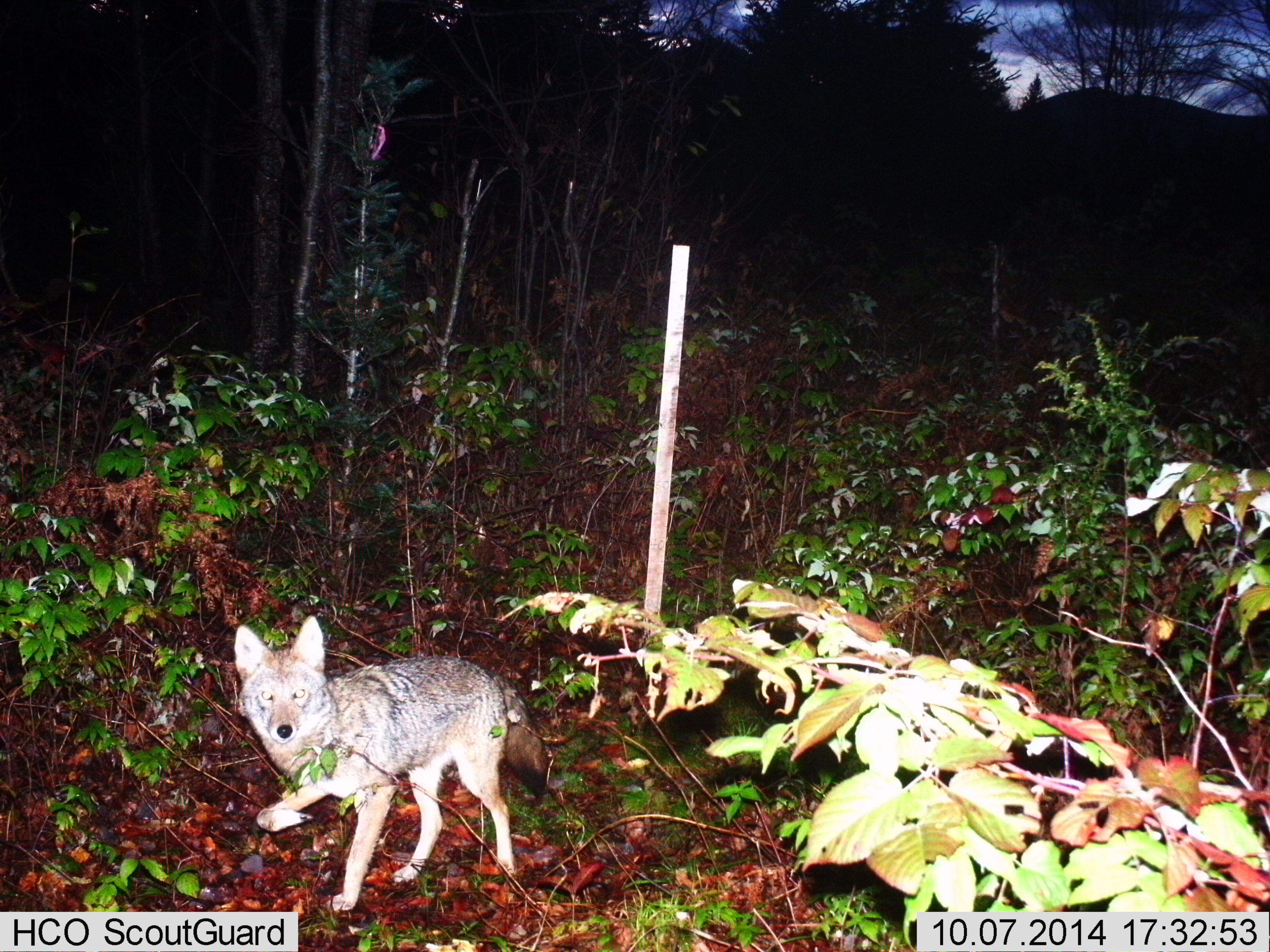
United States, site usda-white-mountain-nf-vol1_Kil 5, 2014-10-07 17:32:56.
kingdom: Animalia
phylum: Chordata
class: Mammalia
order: Carnivora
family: Canidae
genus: Canis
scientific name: Canis latrans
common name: coyote